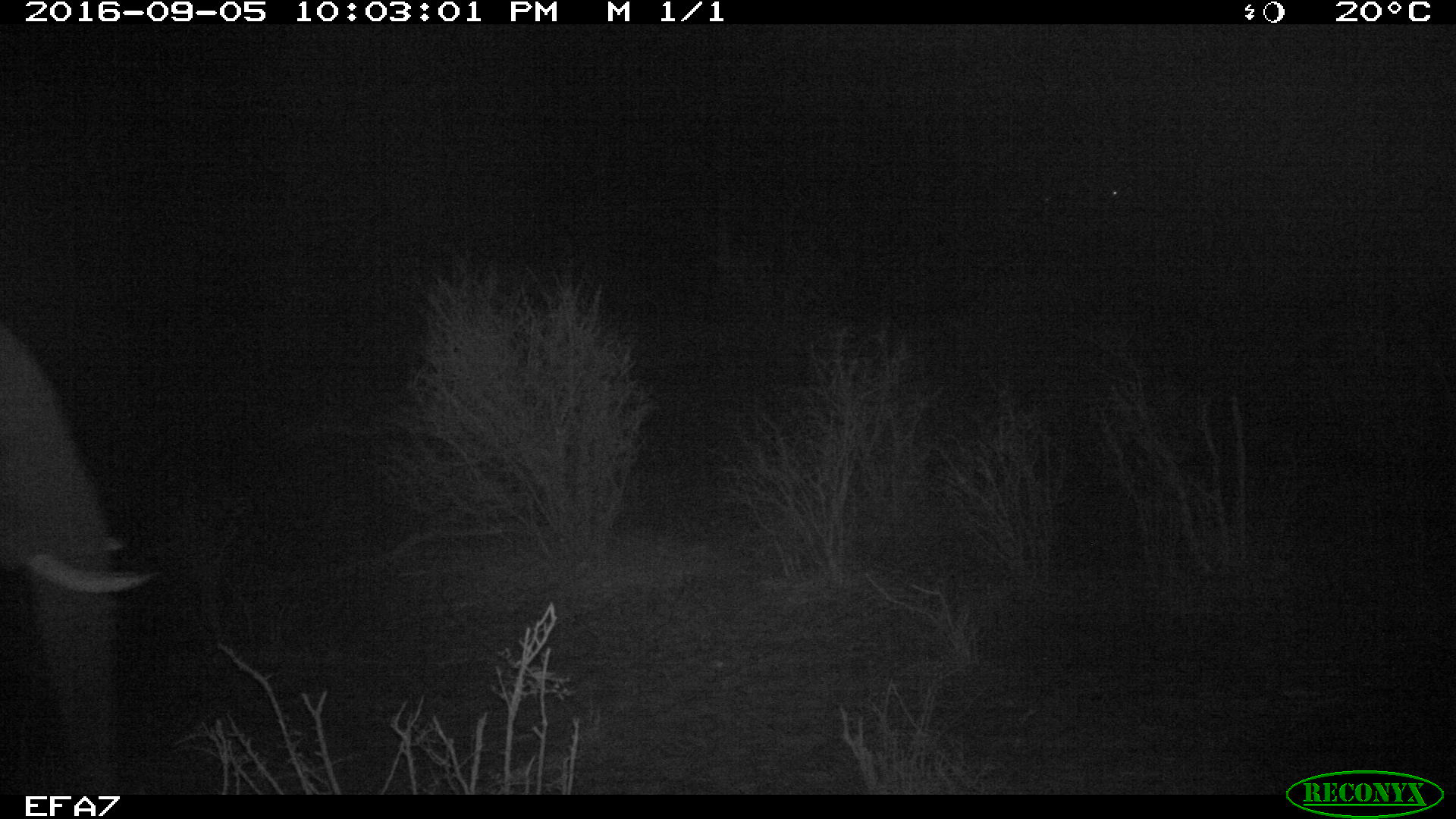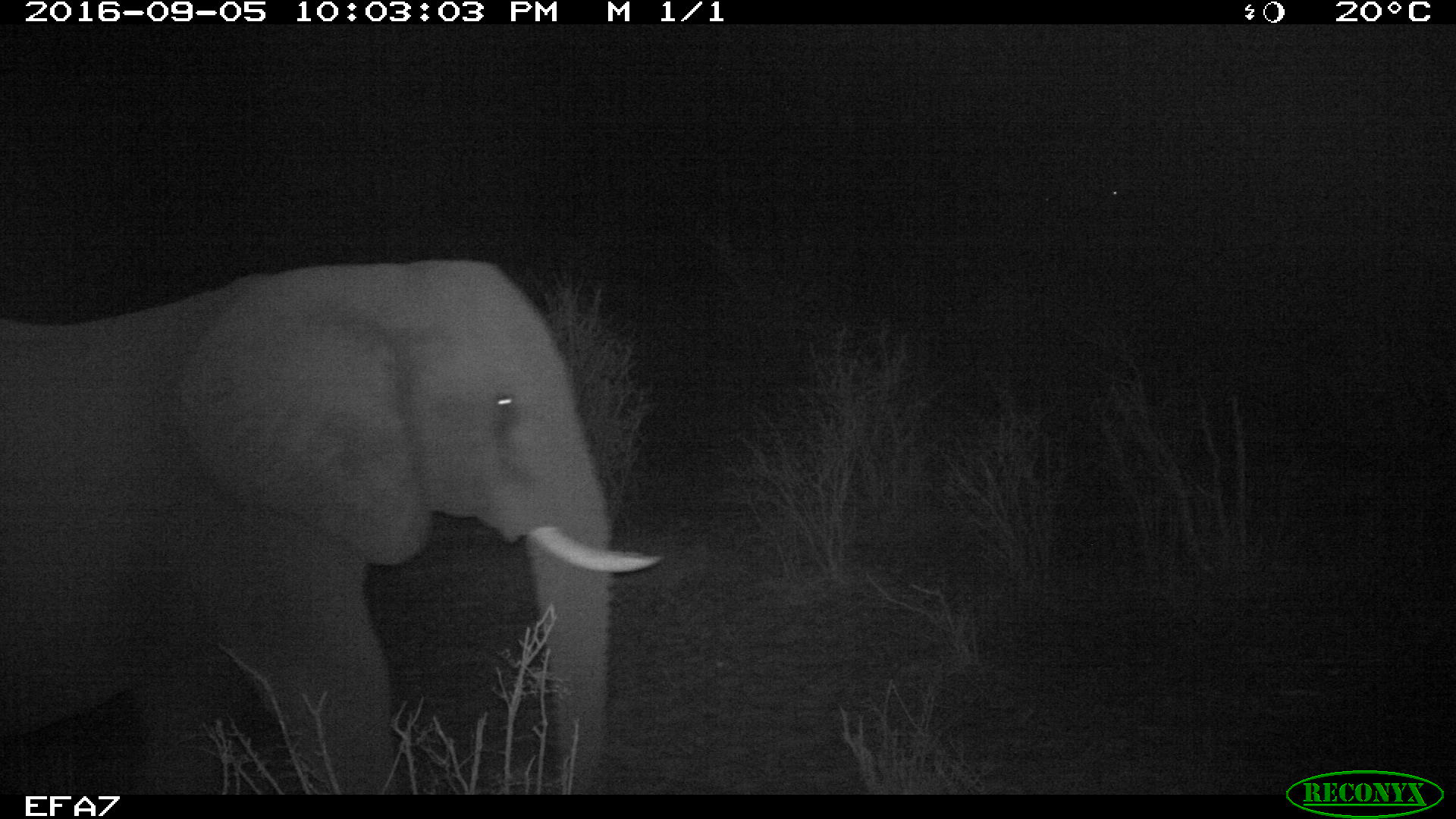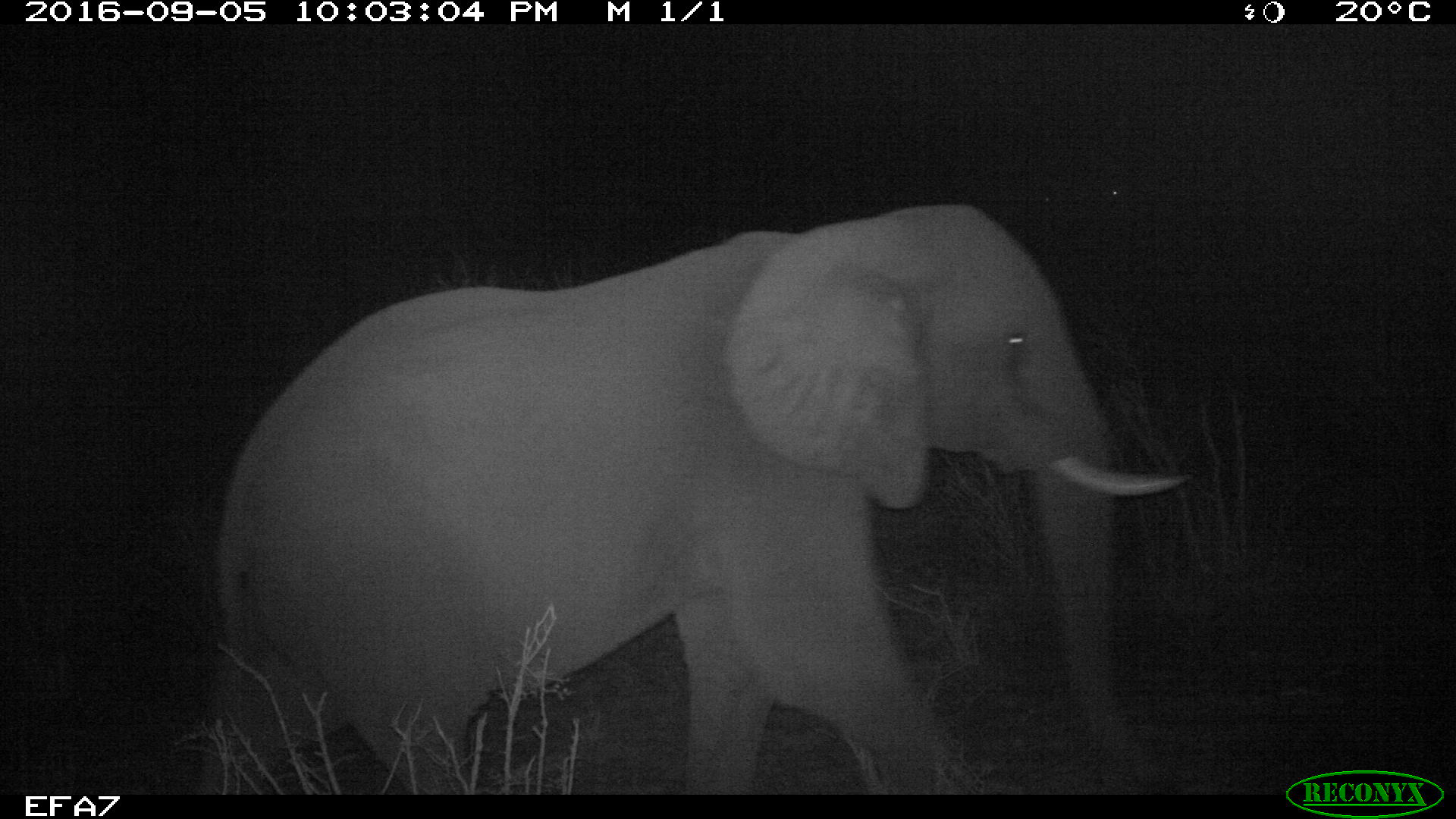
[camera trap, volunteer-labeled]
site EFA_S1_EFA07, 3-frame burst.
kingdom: Animalia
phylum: Chordata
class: Mammalia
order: Proboscidea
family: Elephantidae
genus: Loxodonta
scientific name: Loxodonta africana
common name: african bush elephant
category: elephant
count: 1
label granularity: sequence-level